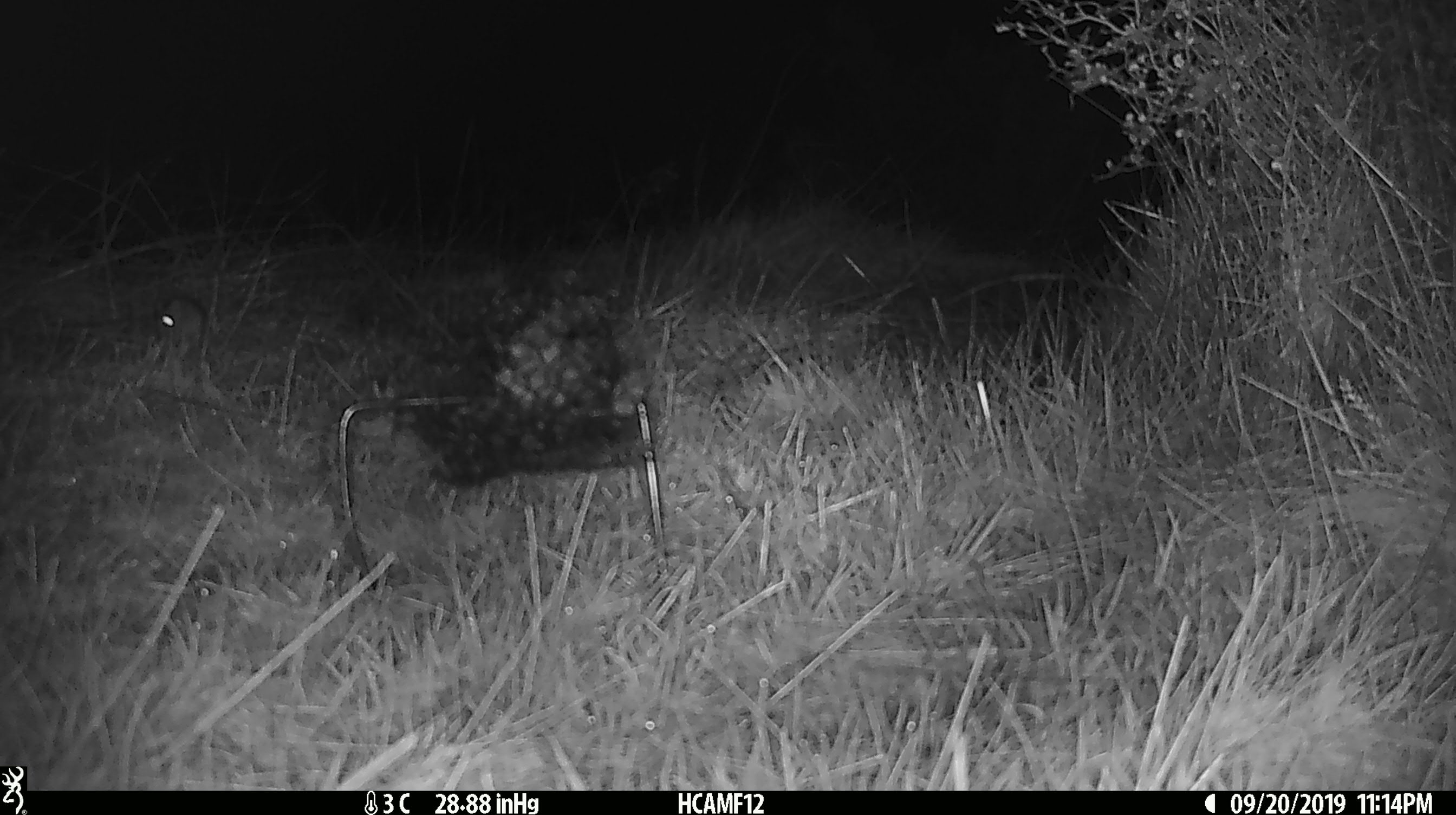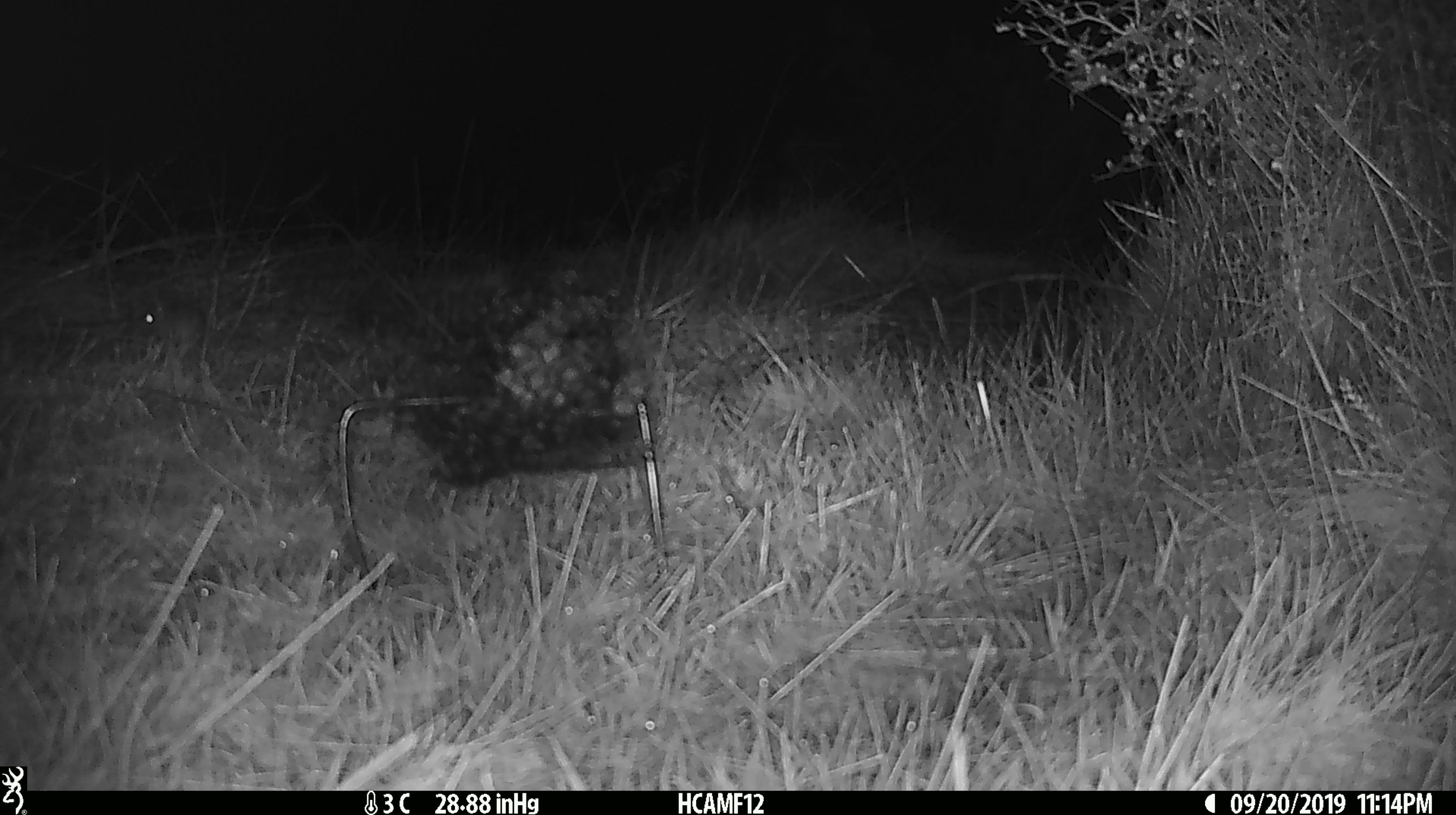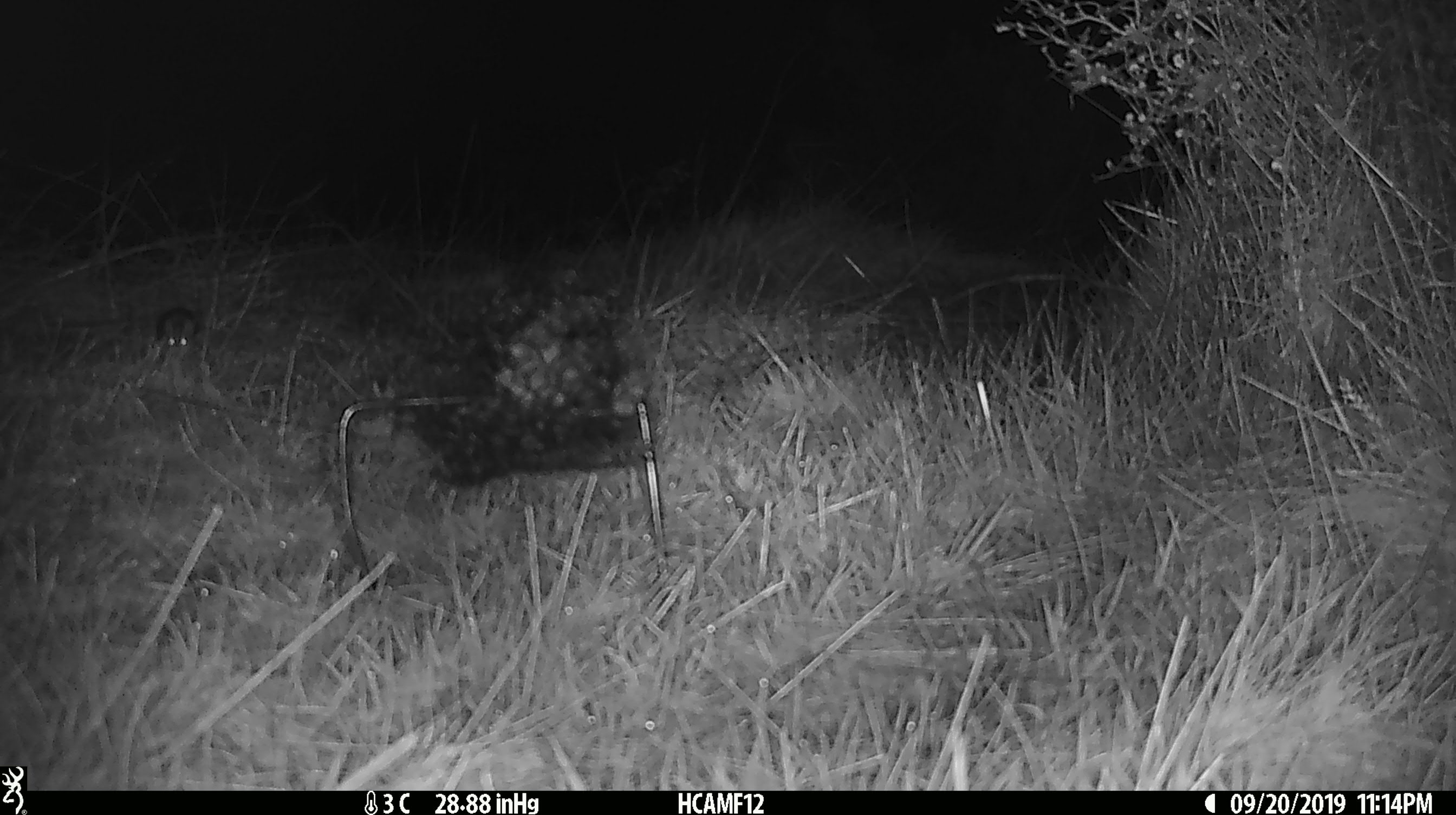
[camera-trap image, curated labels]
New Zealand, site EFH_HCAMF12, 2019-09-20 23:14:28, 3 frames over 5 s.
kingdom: Animalia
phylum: Chordata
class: Mammalia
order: Rodentia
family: Muridae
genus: Mus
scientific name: Mus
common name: mouse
Mouse (Mus).